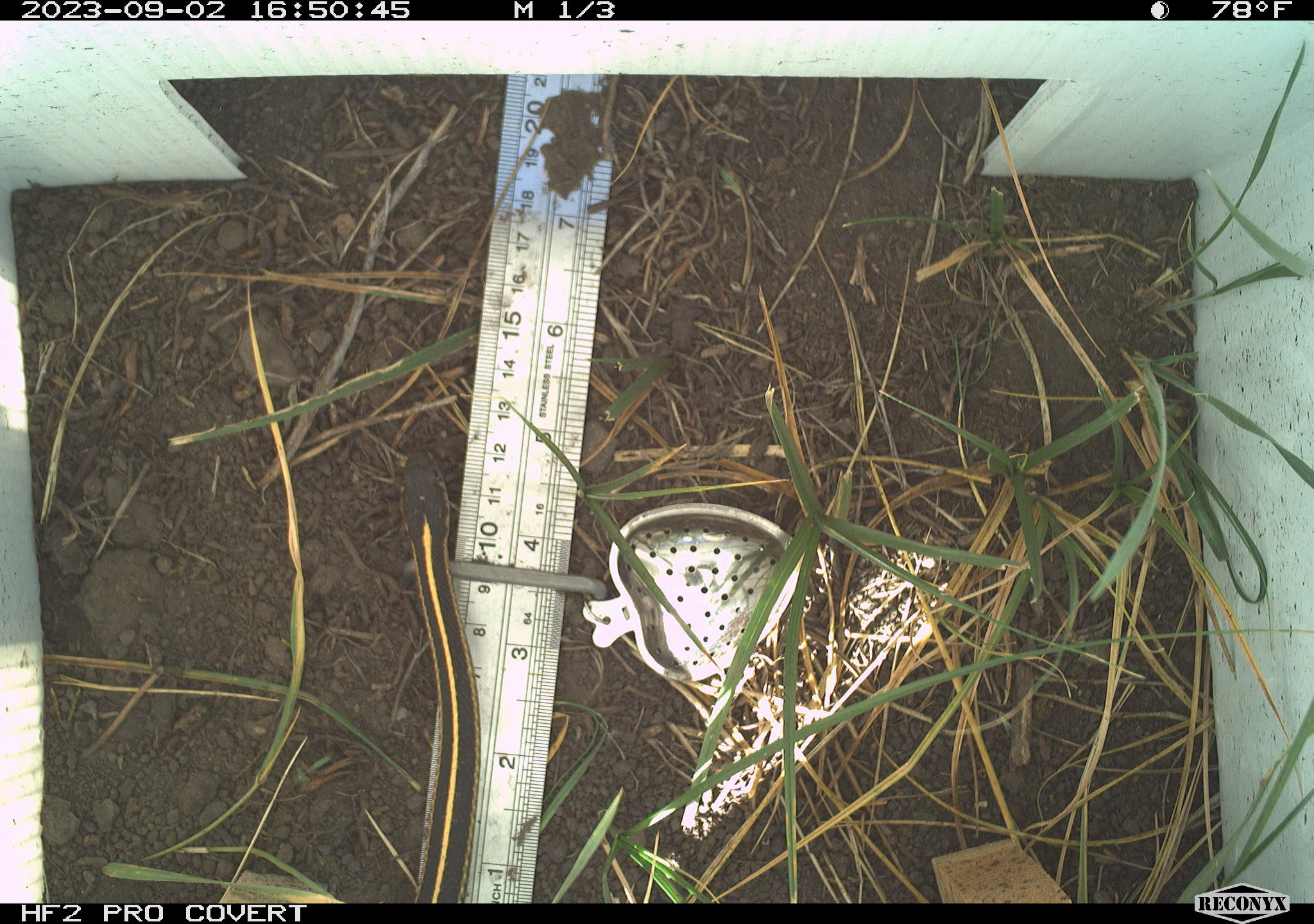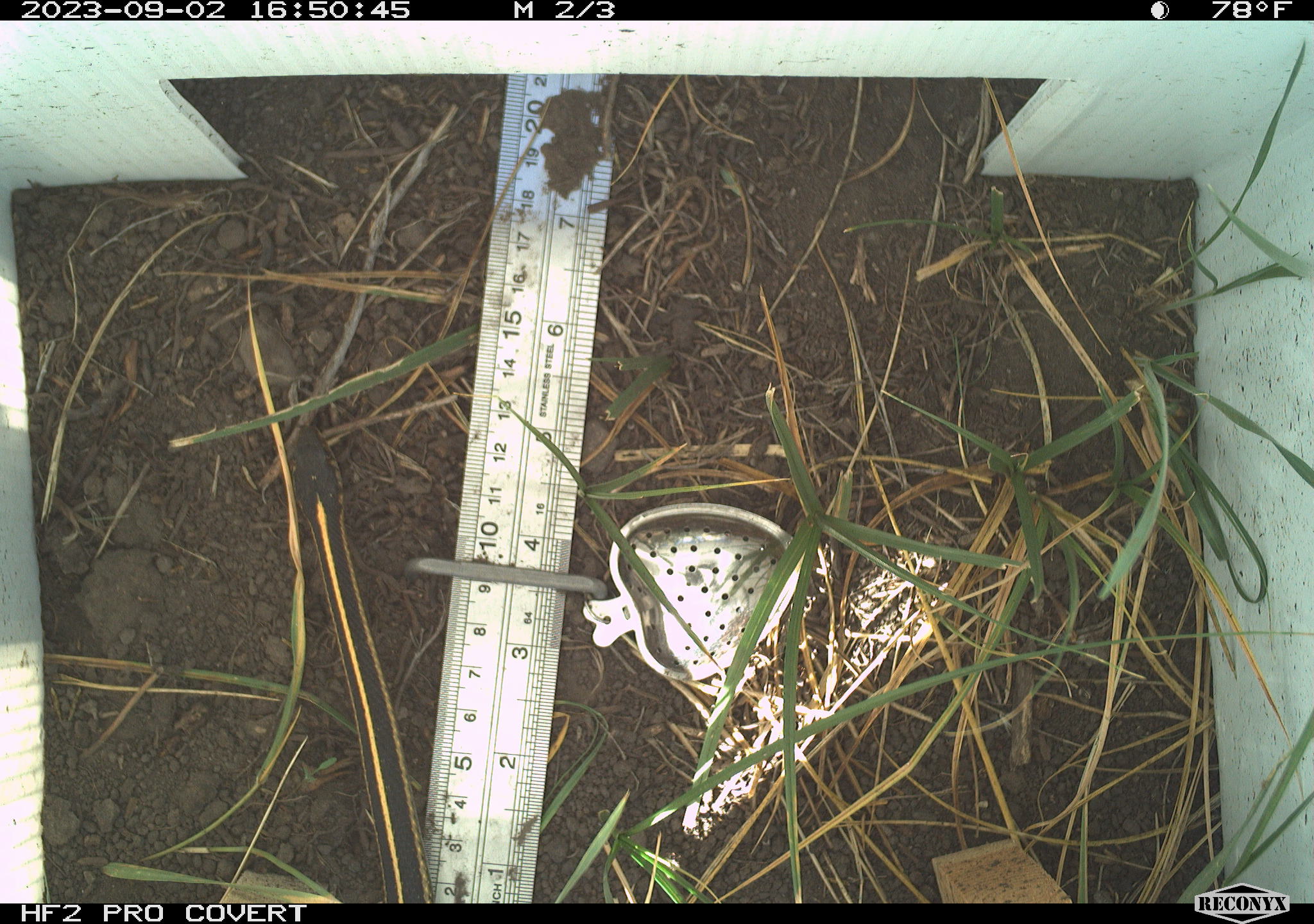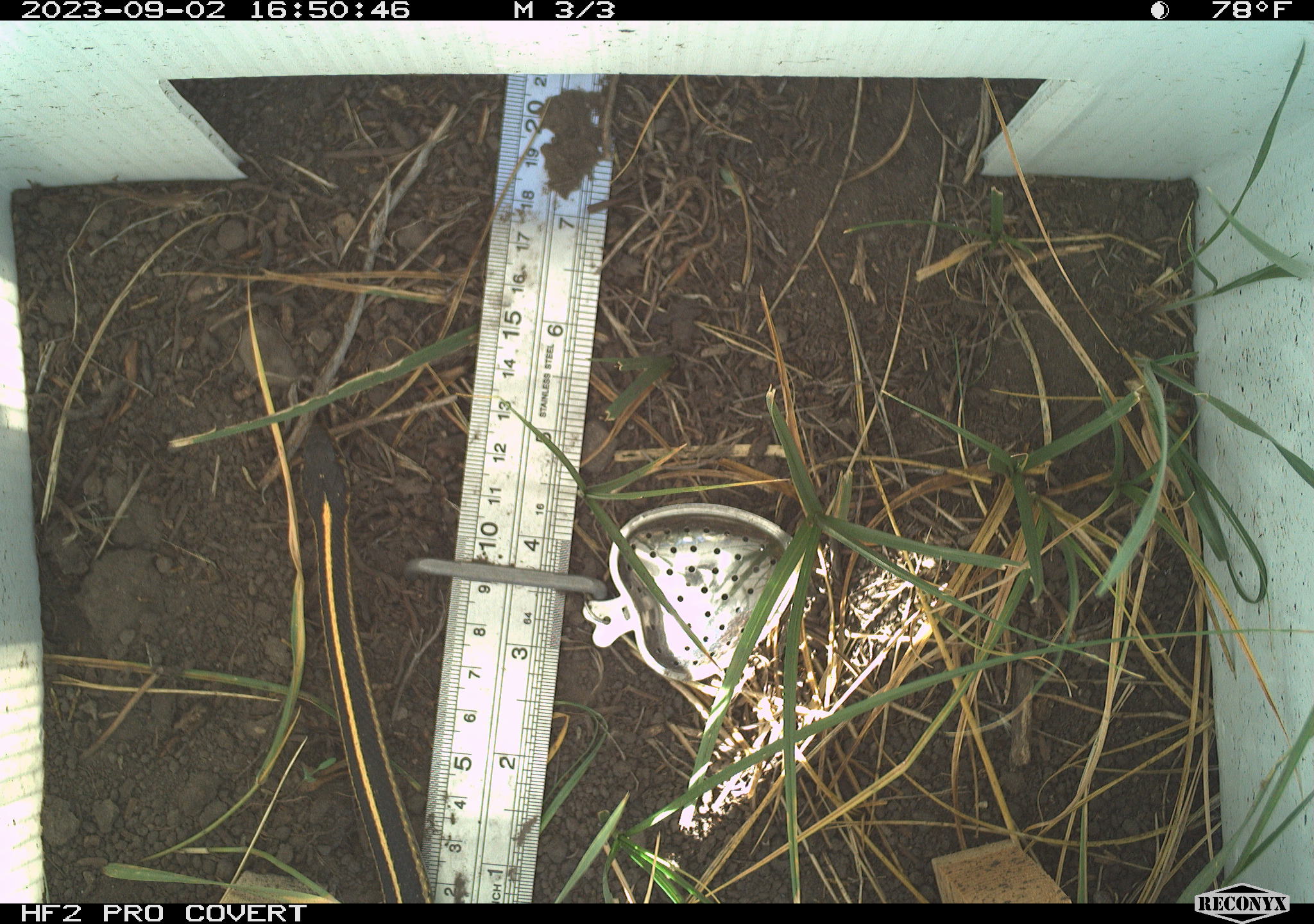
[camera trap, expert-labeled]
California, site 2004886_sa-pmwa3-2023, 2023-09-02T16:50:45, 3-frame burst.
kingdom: Animalia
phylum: Chordata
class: Reptilia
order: Squamata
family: Colubridae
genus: Thamnophis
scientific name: Thamnophis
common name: american gartersnakes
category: thamnophis species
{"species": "thamnophis species (american gartersnakes) (Thamnophis)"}